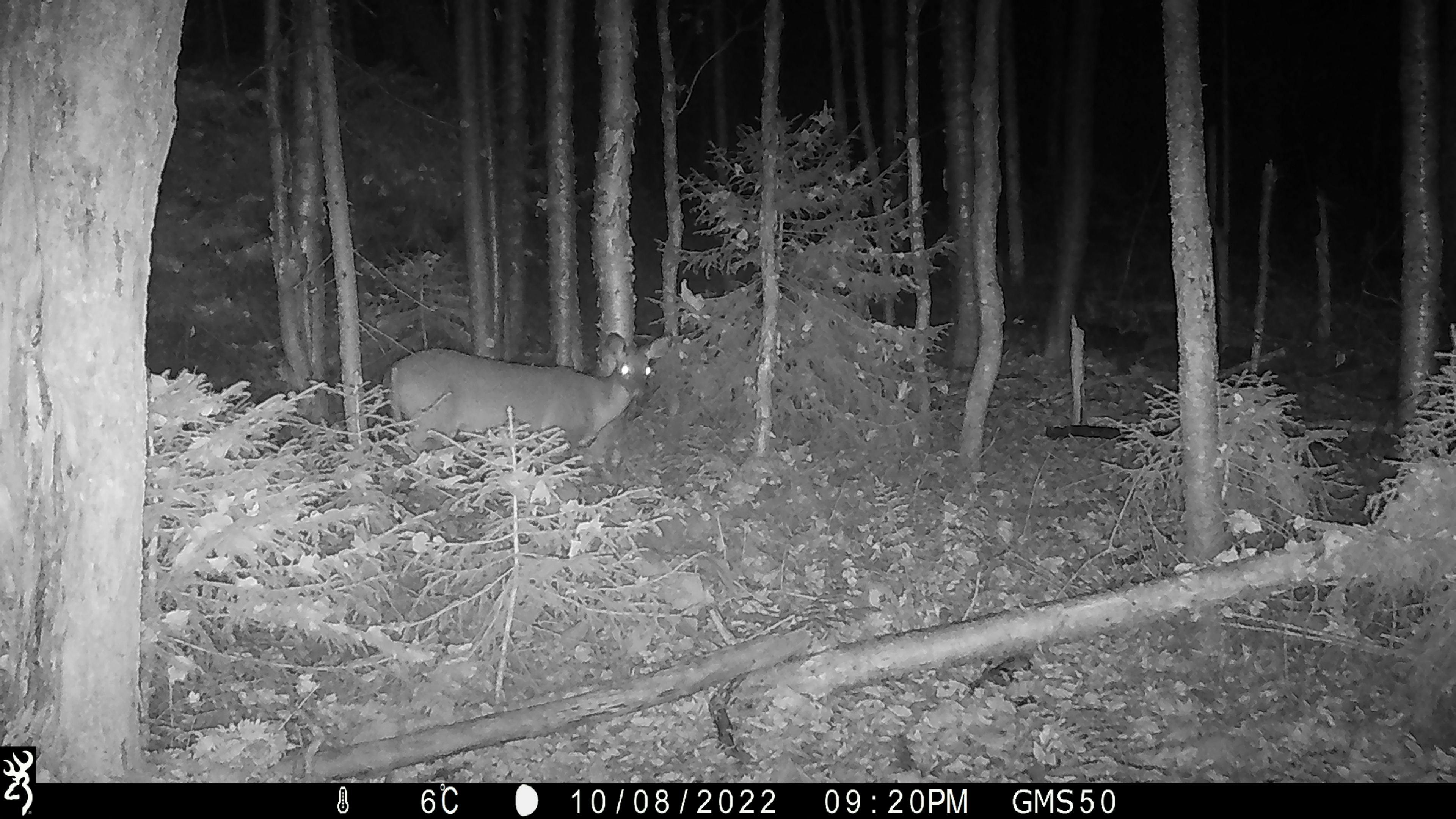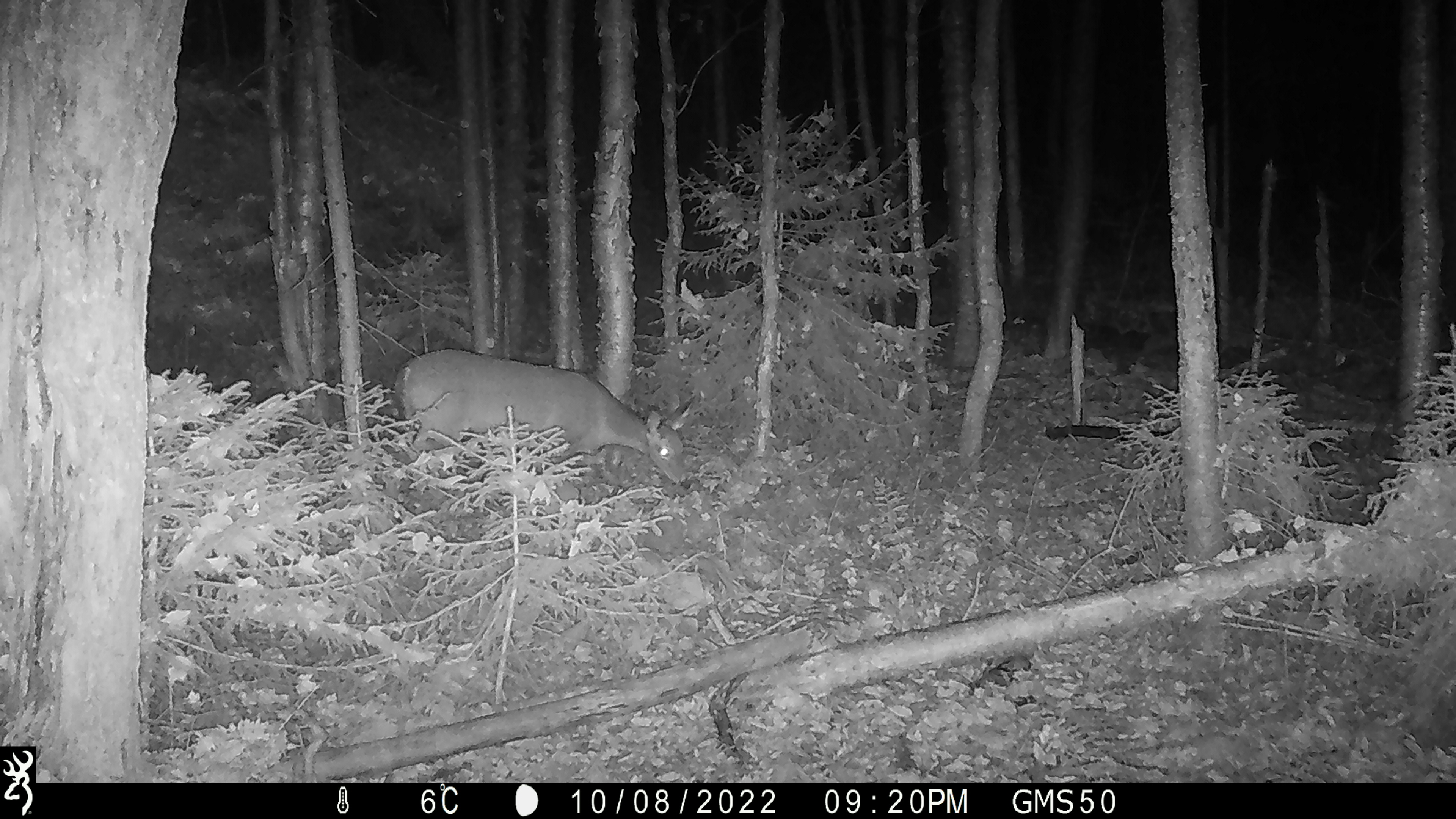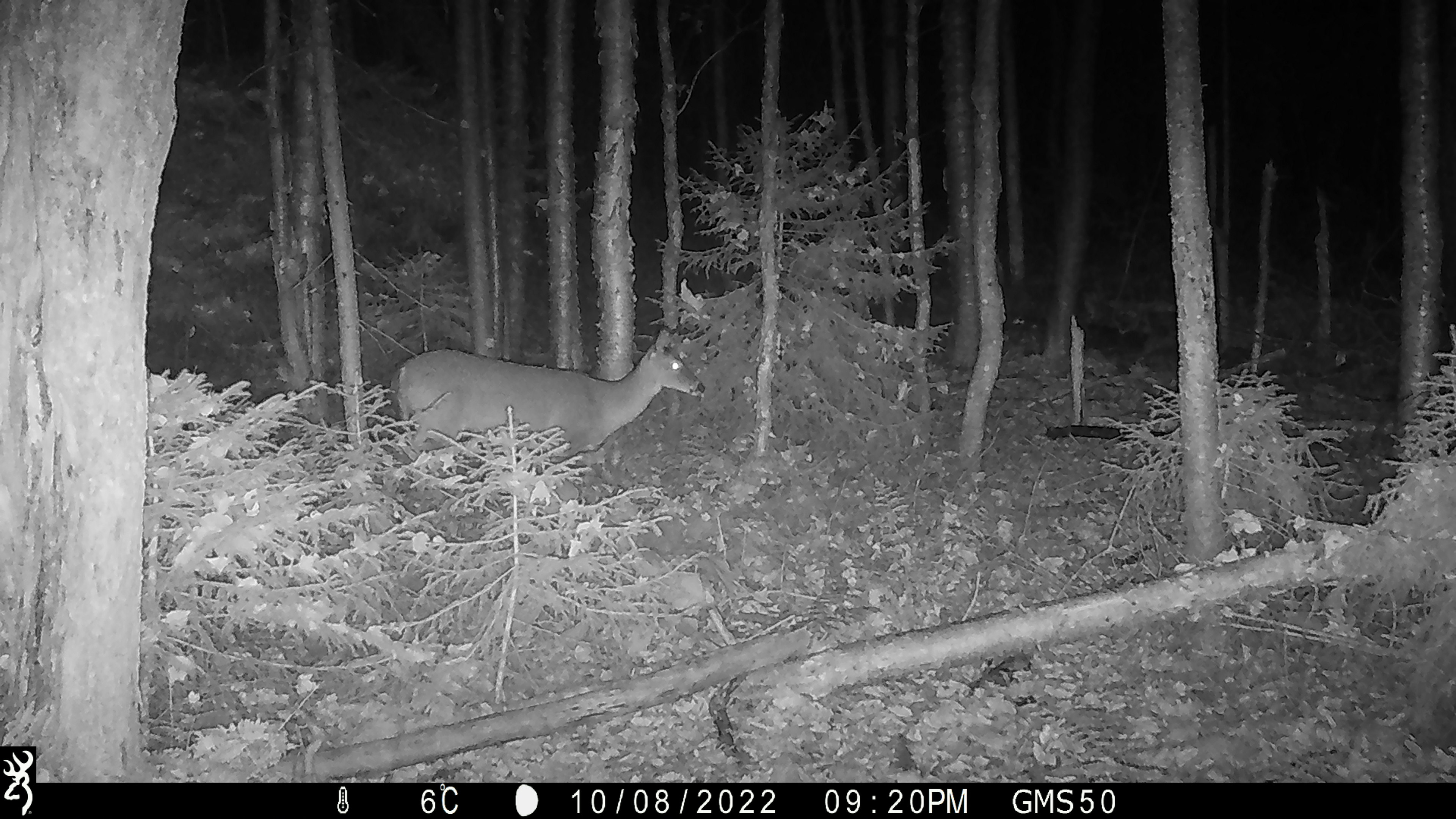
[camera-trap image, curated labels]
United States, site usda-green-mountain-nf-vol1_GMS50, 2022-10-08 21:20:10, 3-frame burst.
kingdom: Animalia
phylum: Chordata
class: Mammalia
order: Artiodactyla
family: Cervidae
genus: Odocoileus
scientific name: Odocoileus virginianus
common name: white-tailed deer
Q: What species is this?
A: White-tailed deer (Odocoileus virginianus).